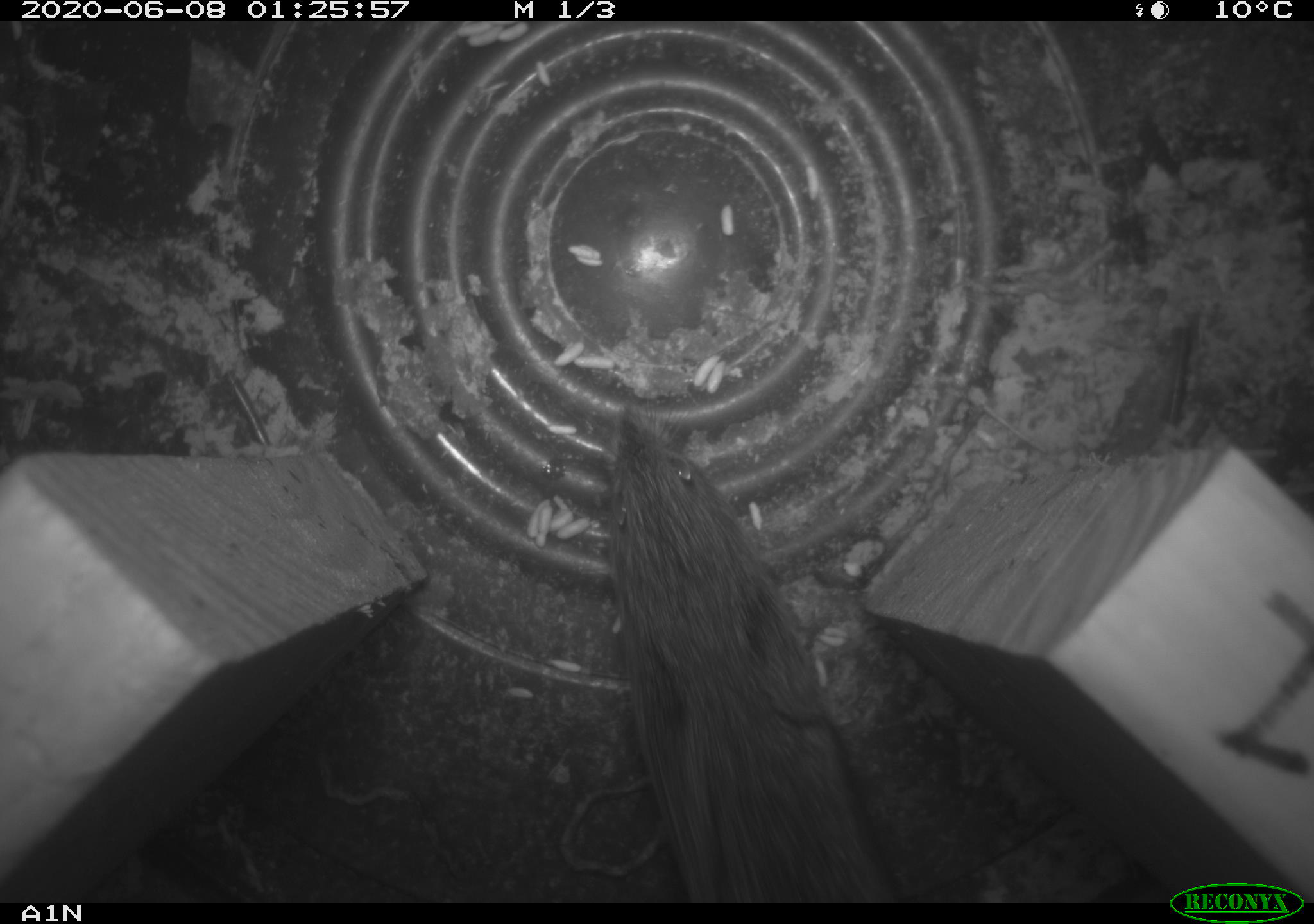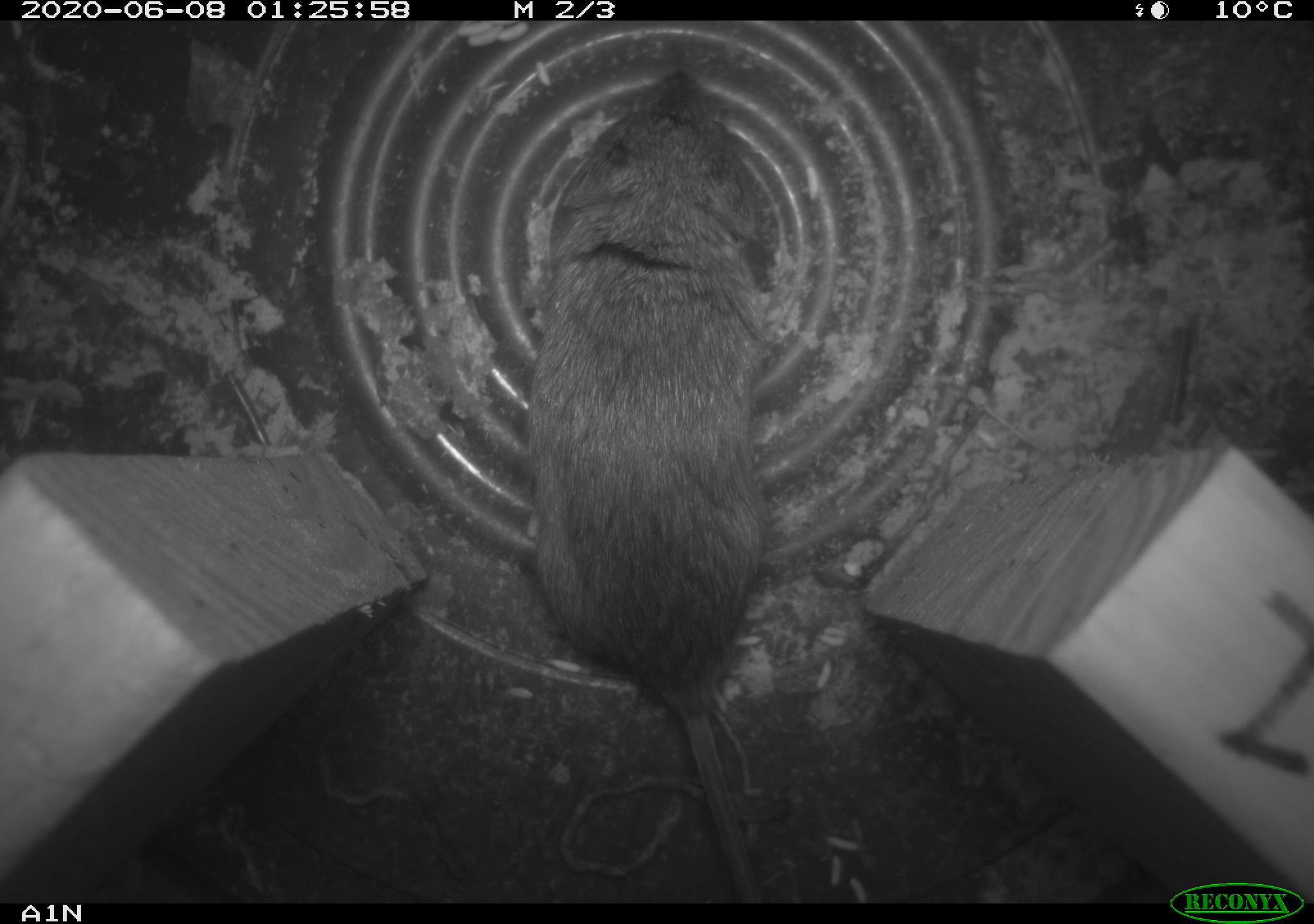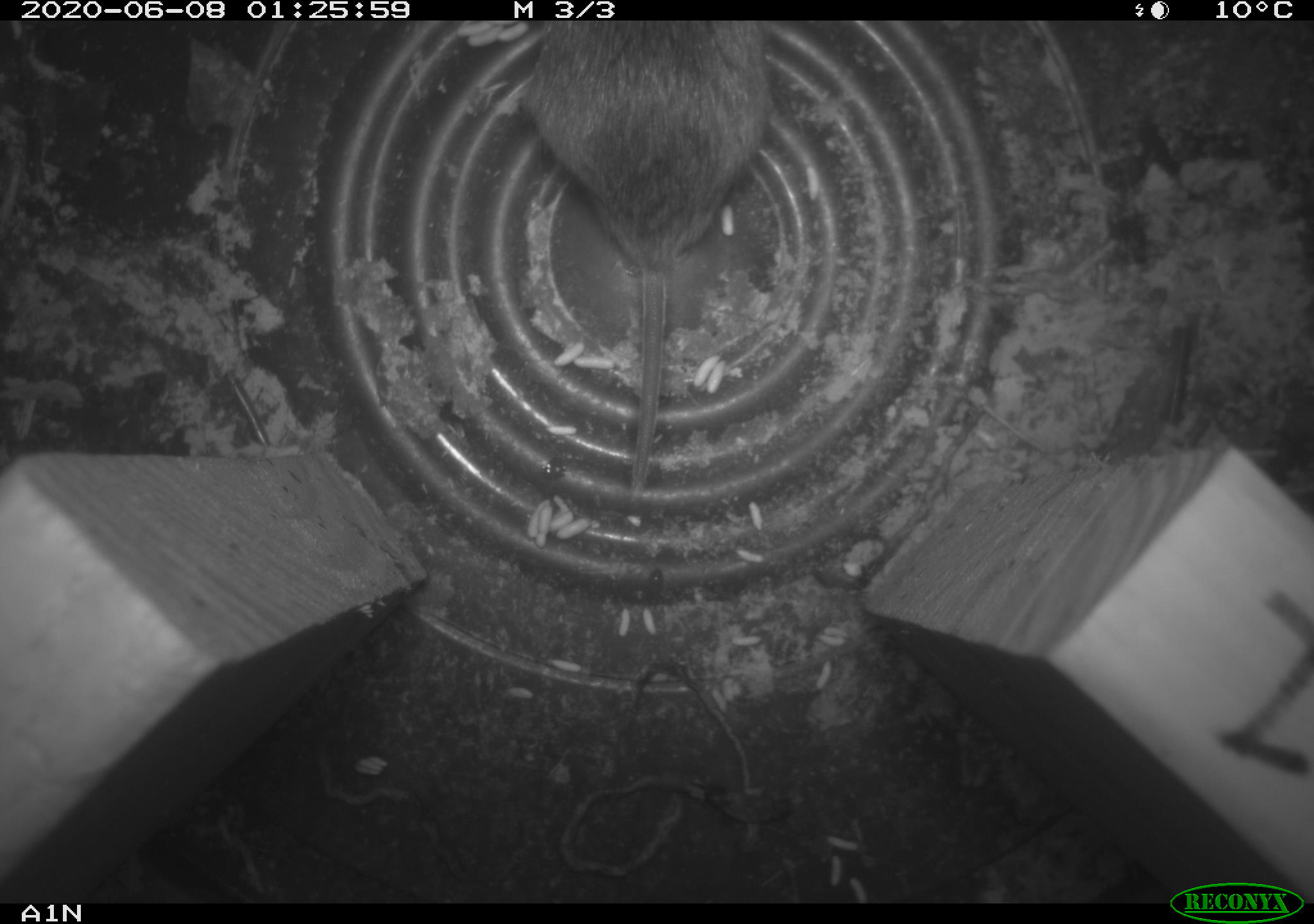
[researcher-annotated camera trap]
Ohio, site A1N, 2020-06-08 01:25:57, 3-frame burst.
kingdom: Animalia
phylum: Chordata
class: Mammalia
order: Rodentia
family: Cricetidae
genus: Microtus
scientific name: Microtus pennsylvanicus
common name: meadow vole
Meadow vole (Microtus pennsylvanicus).